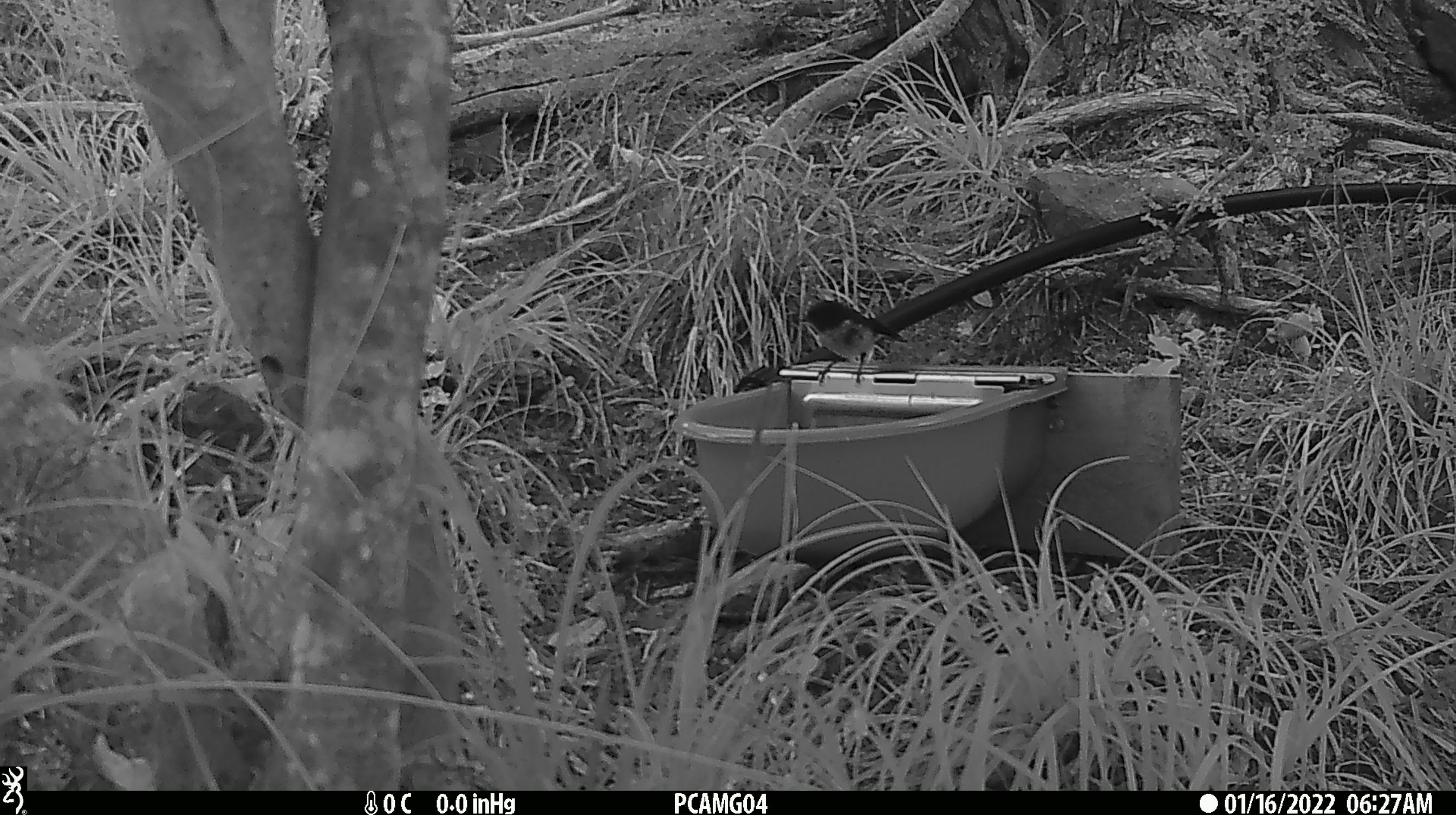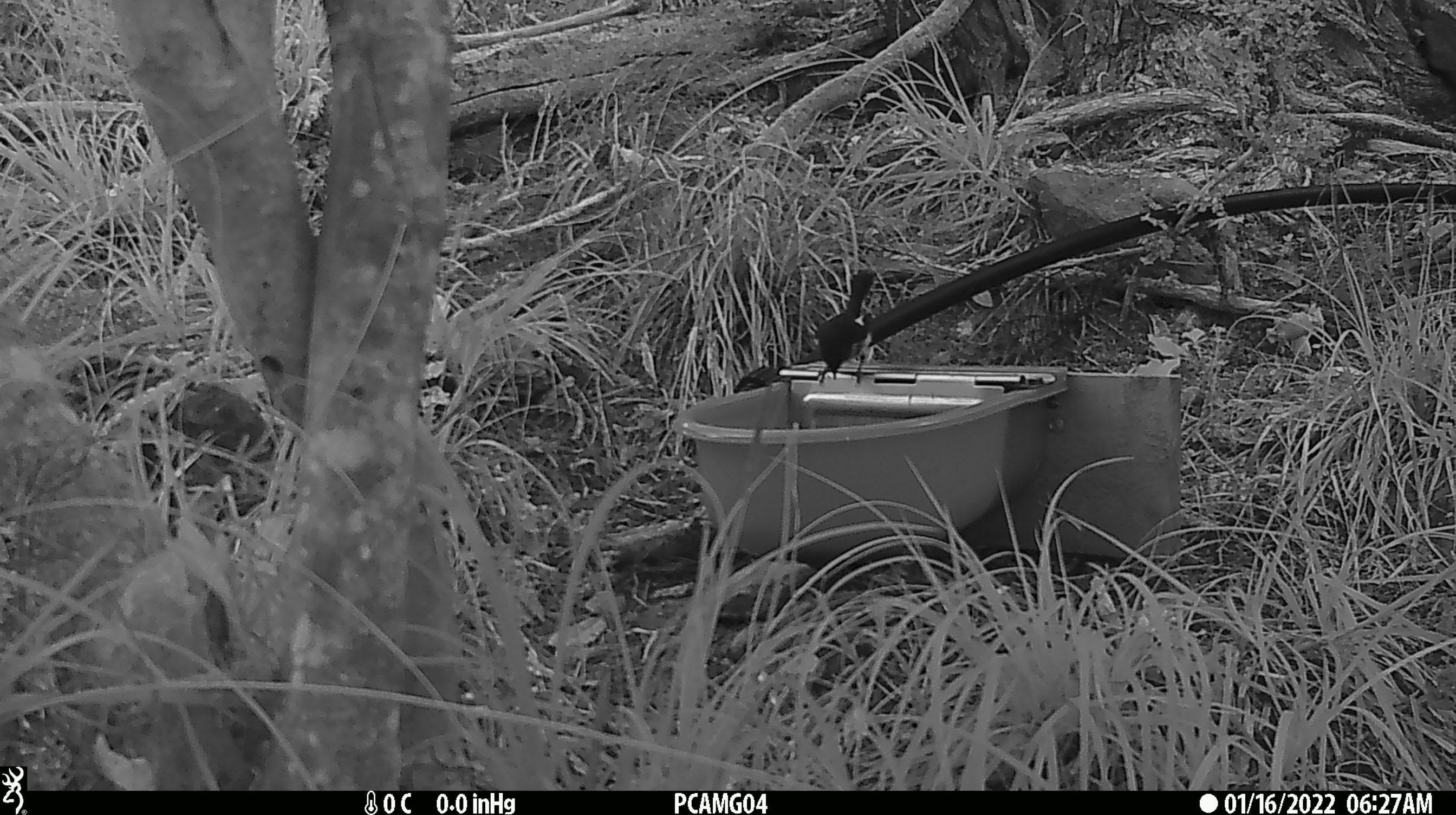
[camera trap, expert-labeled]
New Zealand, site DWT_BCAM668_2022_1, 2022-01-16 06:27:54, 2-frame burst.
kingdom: Animalia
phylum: Chordata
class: Aves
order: Passeriformes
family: Petroicidae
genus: Petroica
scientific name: Petroica macrocephala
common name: tomtit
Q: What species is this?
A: Tomtit (Petroica macrocephala).